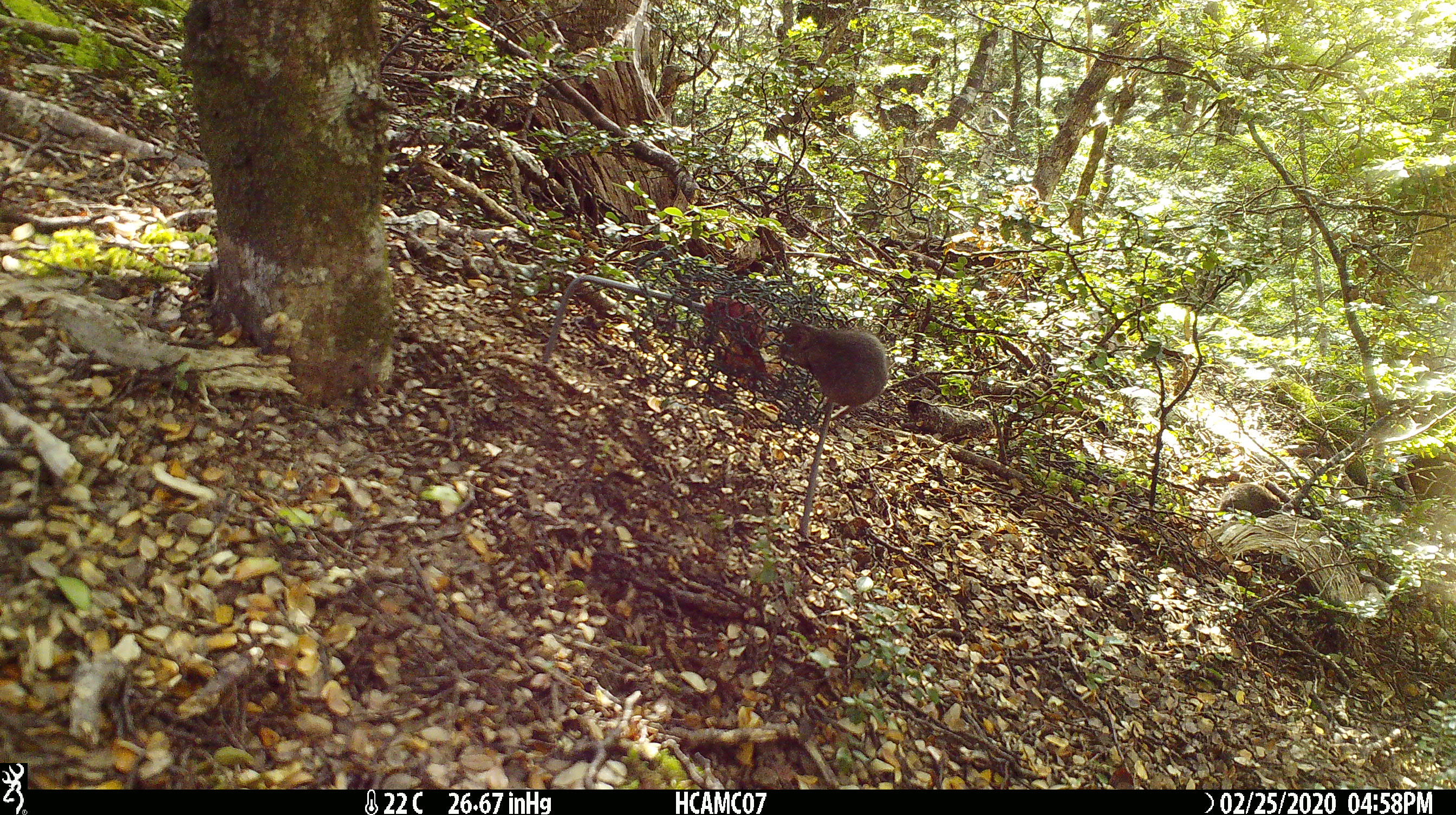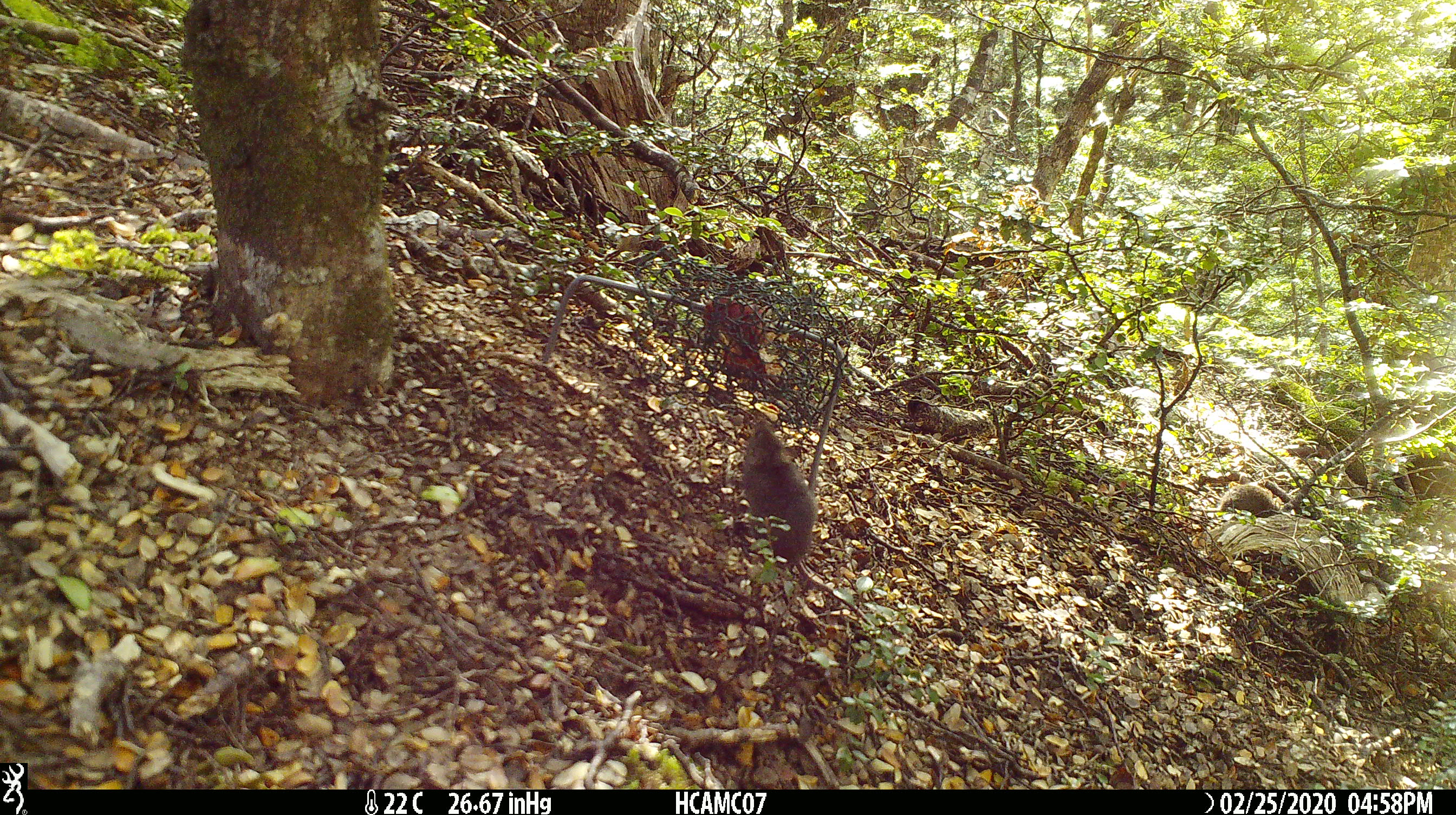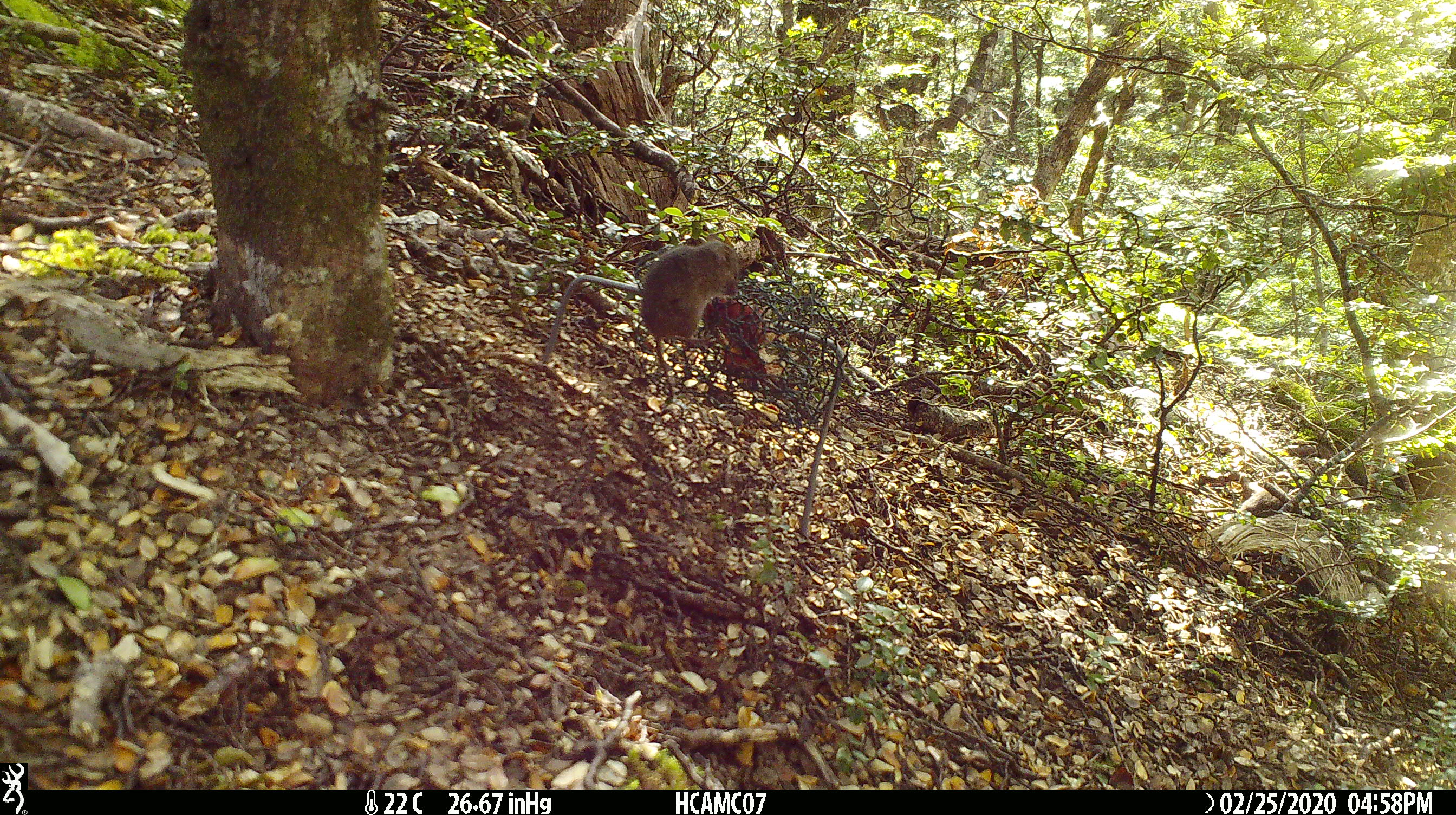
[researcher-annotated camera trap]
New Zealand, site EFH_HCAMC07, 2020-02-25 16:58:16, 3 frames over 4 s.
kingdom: Animalia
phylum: Chordata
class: Mammalia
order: Rodentia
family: Muridae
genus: Mus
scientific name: Mus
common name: mouse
Mouse (Mus).